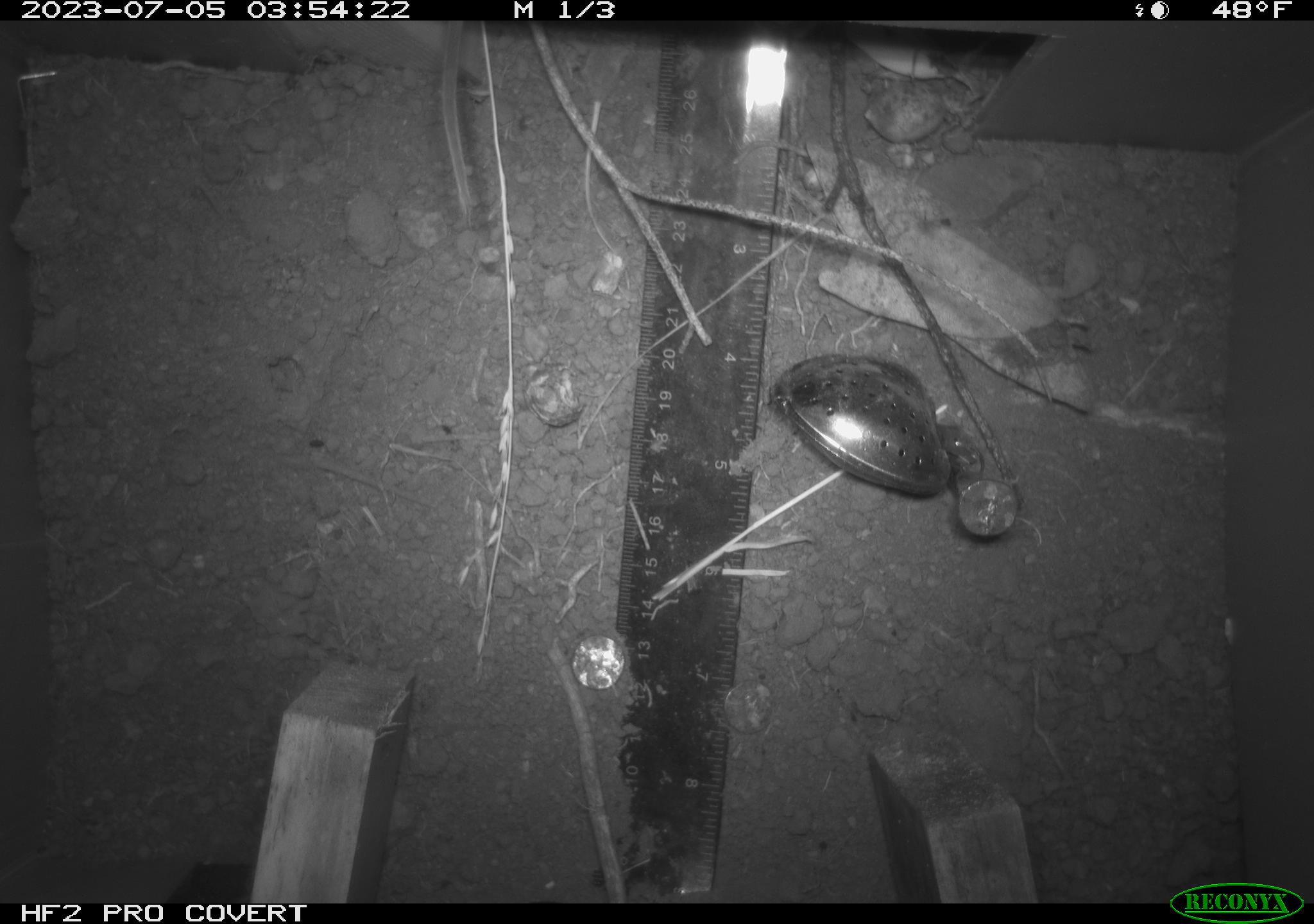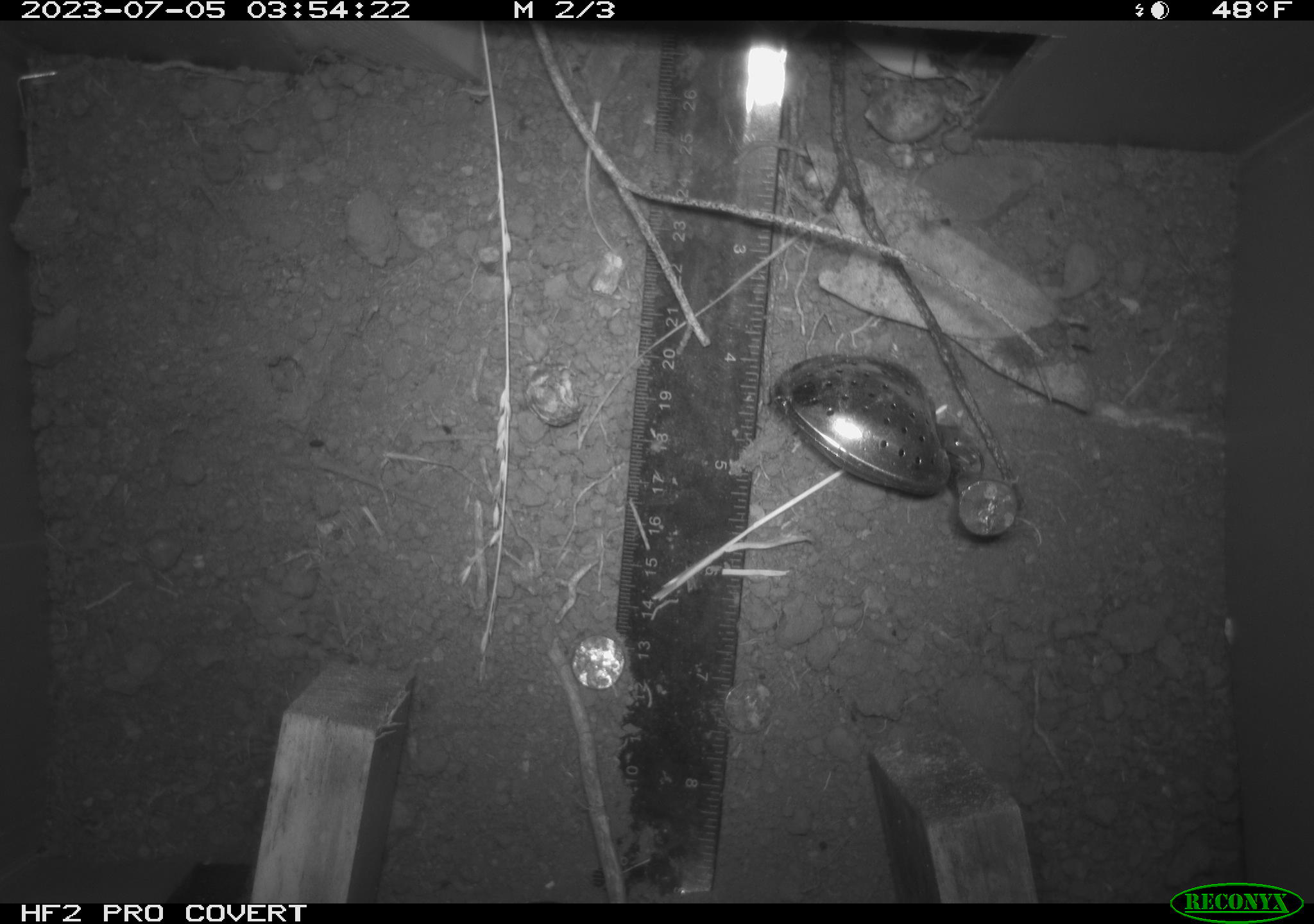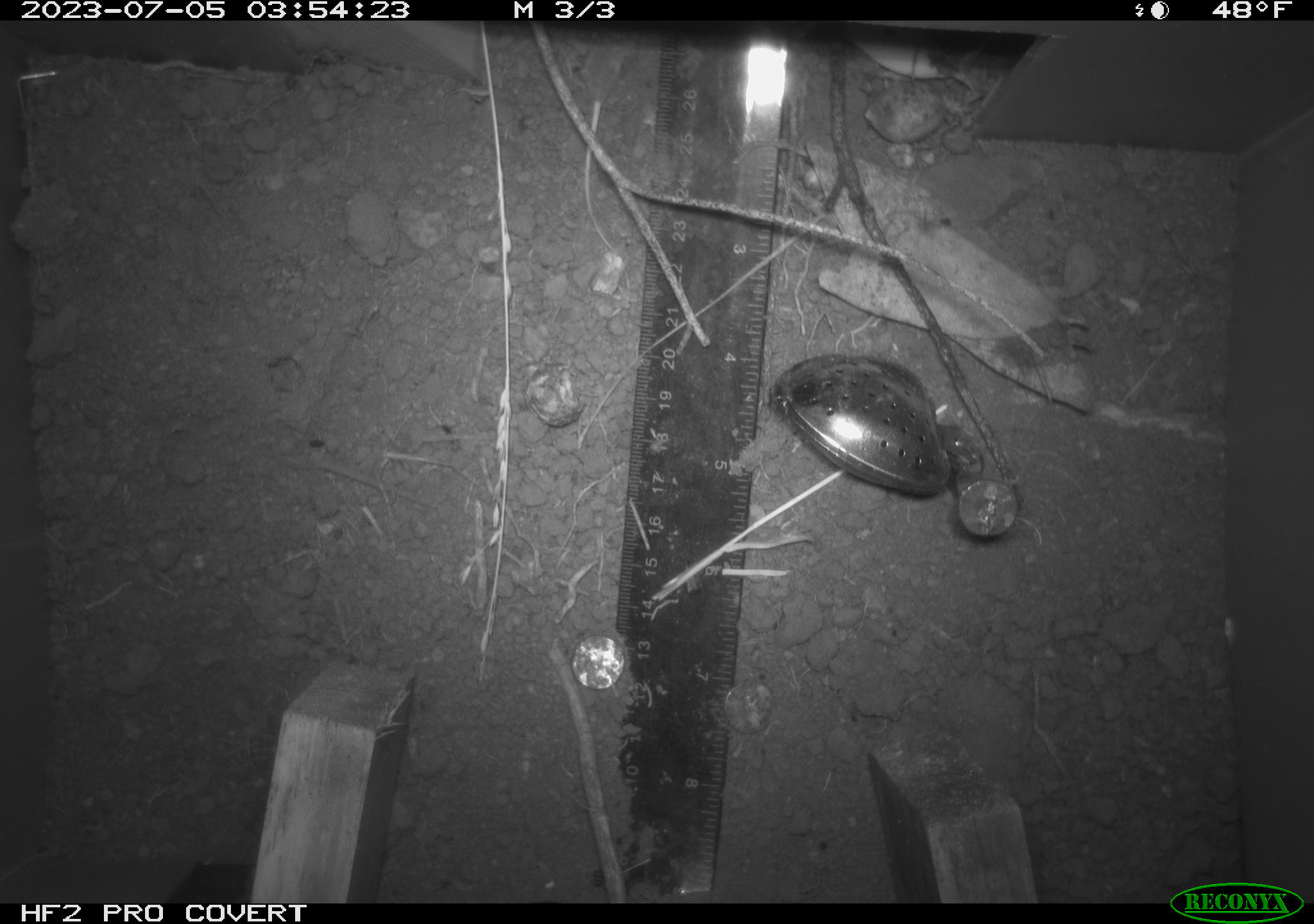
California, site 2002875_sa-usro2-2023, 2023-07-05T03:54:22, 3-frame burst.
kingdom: Animalia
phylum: Chordata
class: Mammalia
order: Rodentia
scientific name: Rodentia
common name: mouse species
Mouse species (Rodentia).